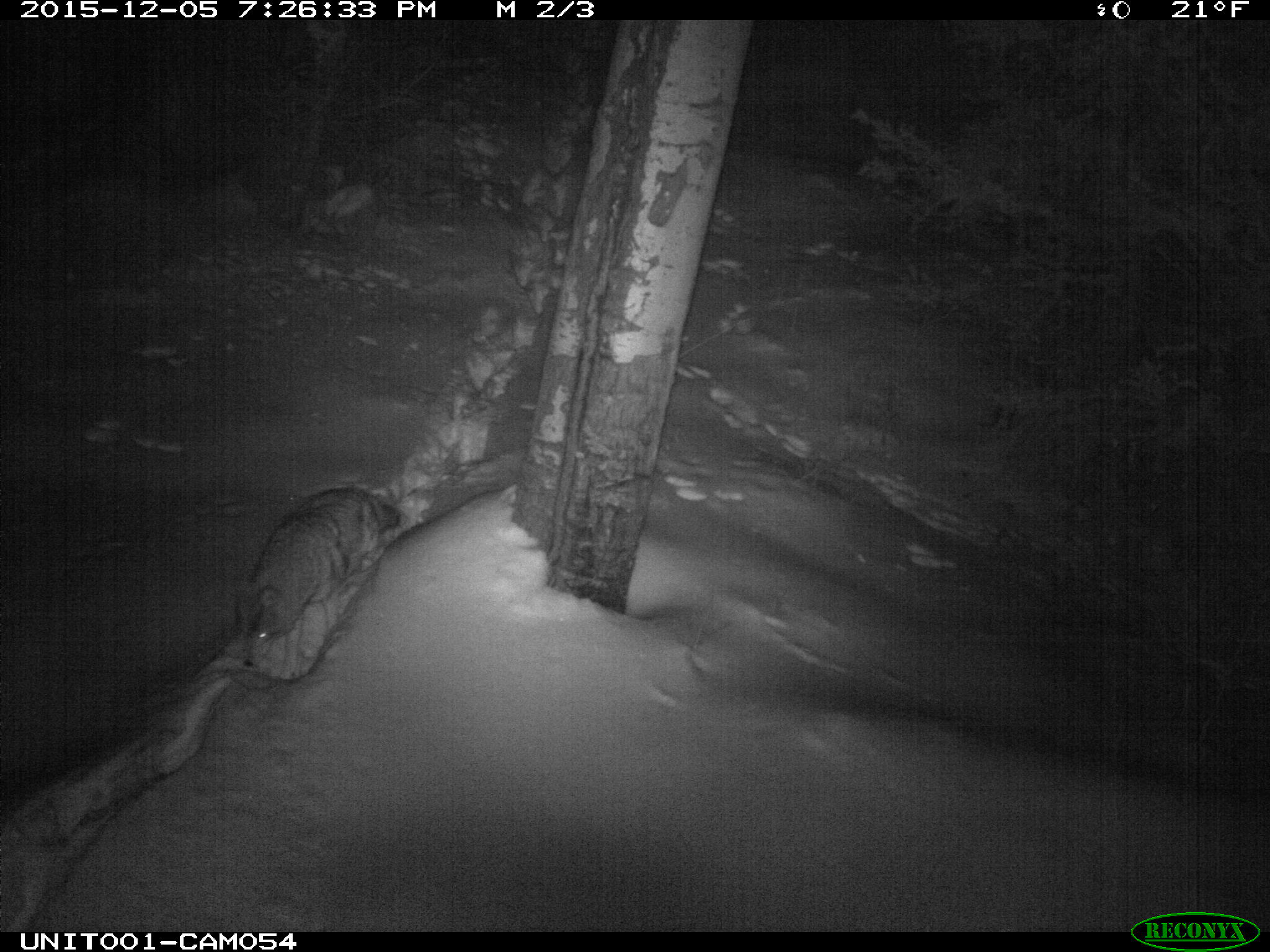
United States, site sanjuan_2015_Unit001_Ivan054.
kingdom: Animalia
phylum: Chordata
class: Mammalia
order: Carnivora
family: Canidae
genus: Canis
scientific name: Canis latrans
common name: coyote